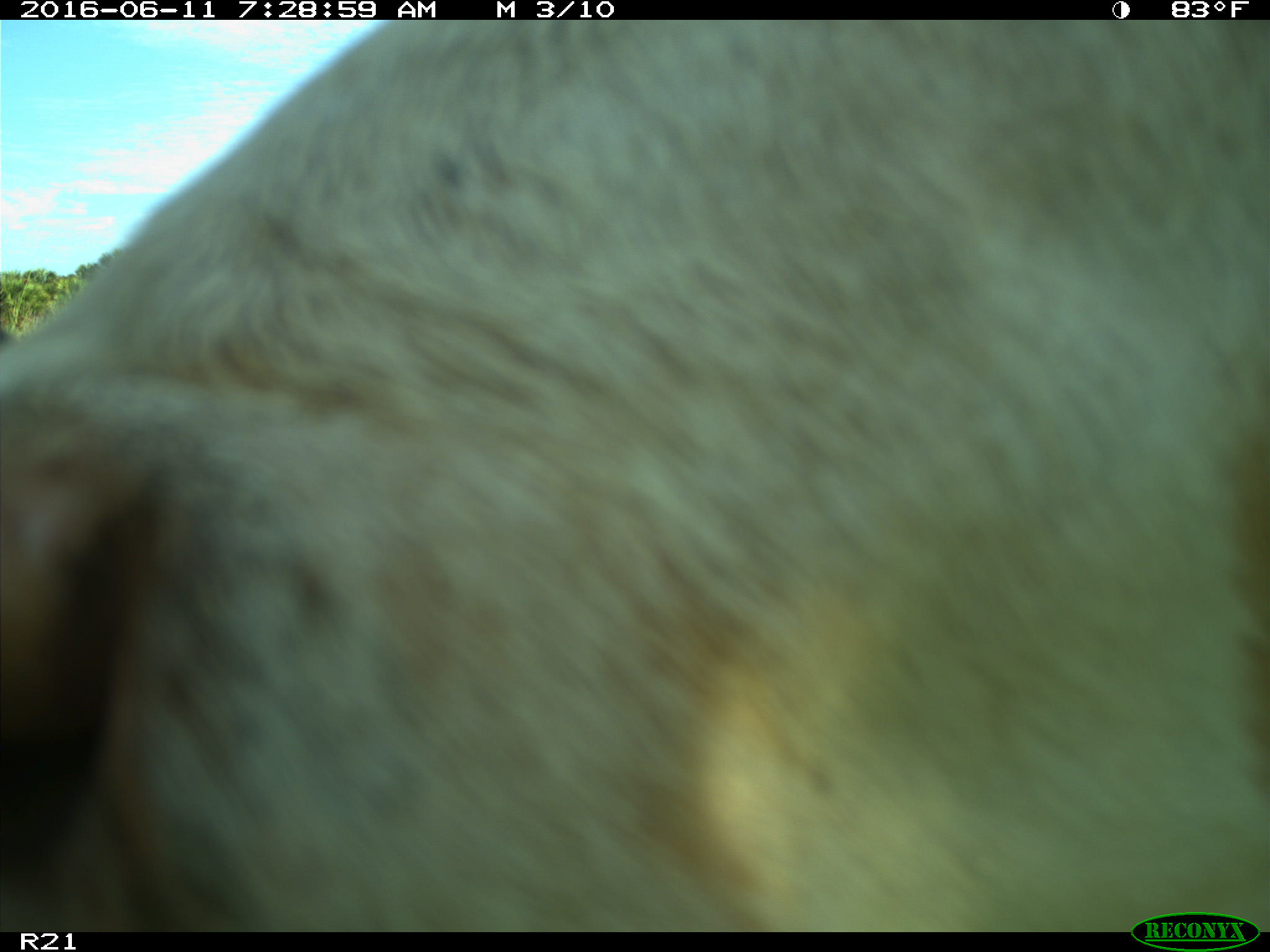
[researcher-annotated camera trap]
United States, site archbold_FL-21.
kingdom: Animalia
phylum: Chordata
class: Mammalia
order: Artiodactyla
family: Bovidae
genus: Bos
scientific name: Bos taurus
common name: domestic cow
Bos taurus (domestic cow).